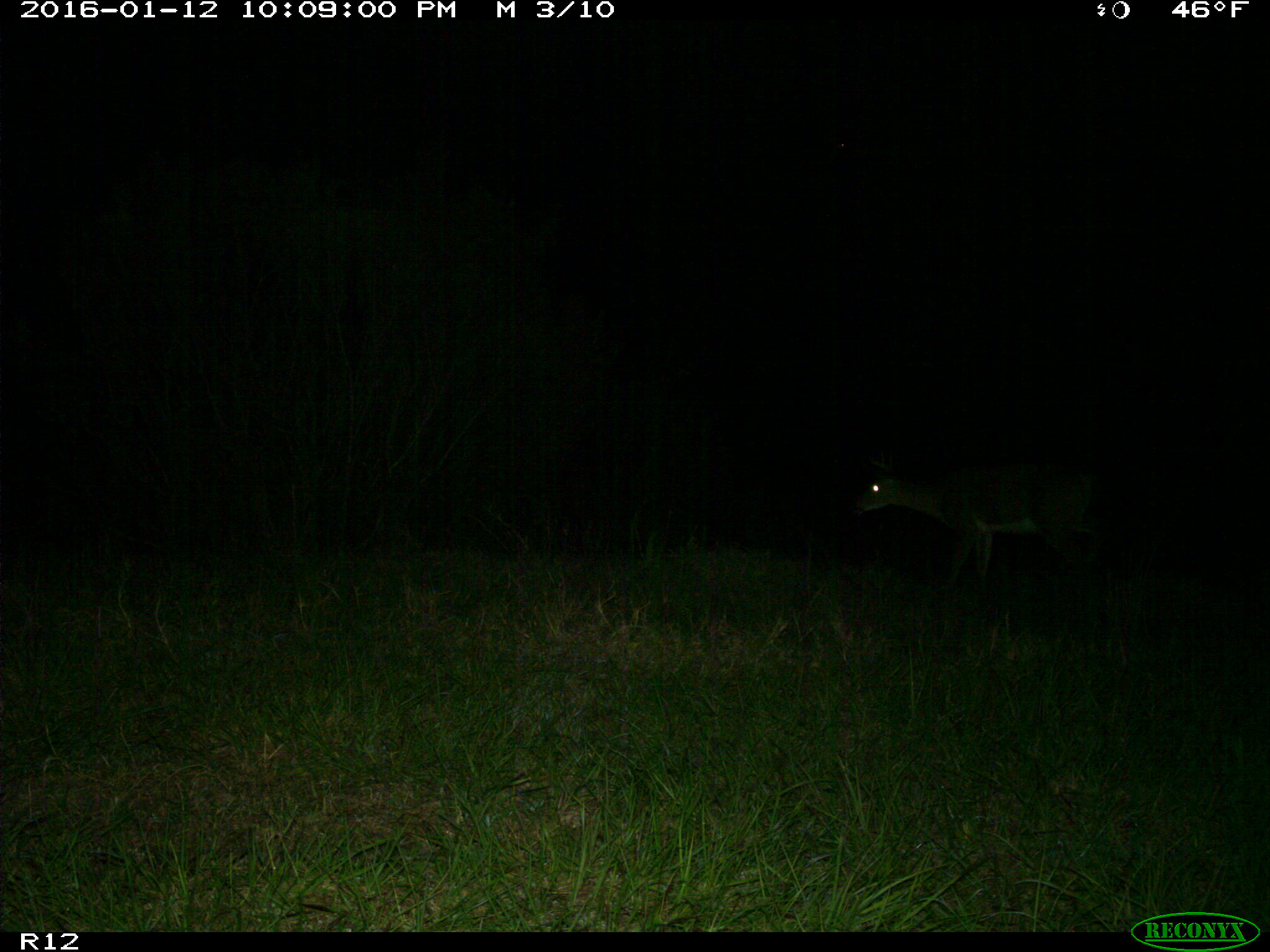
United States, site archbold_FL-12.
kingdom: Animalia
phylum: Chordata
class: Mammalia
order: Artiodactyla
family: Cervidae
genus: Odocoileus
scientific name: Odocoileus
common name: deer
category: unidentified deer